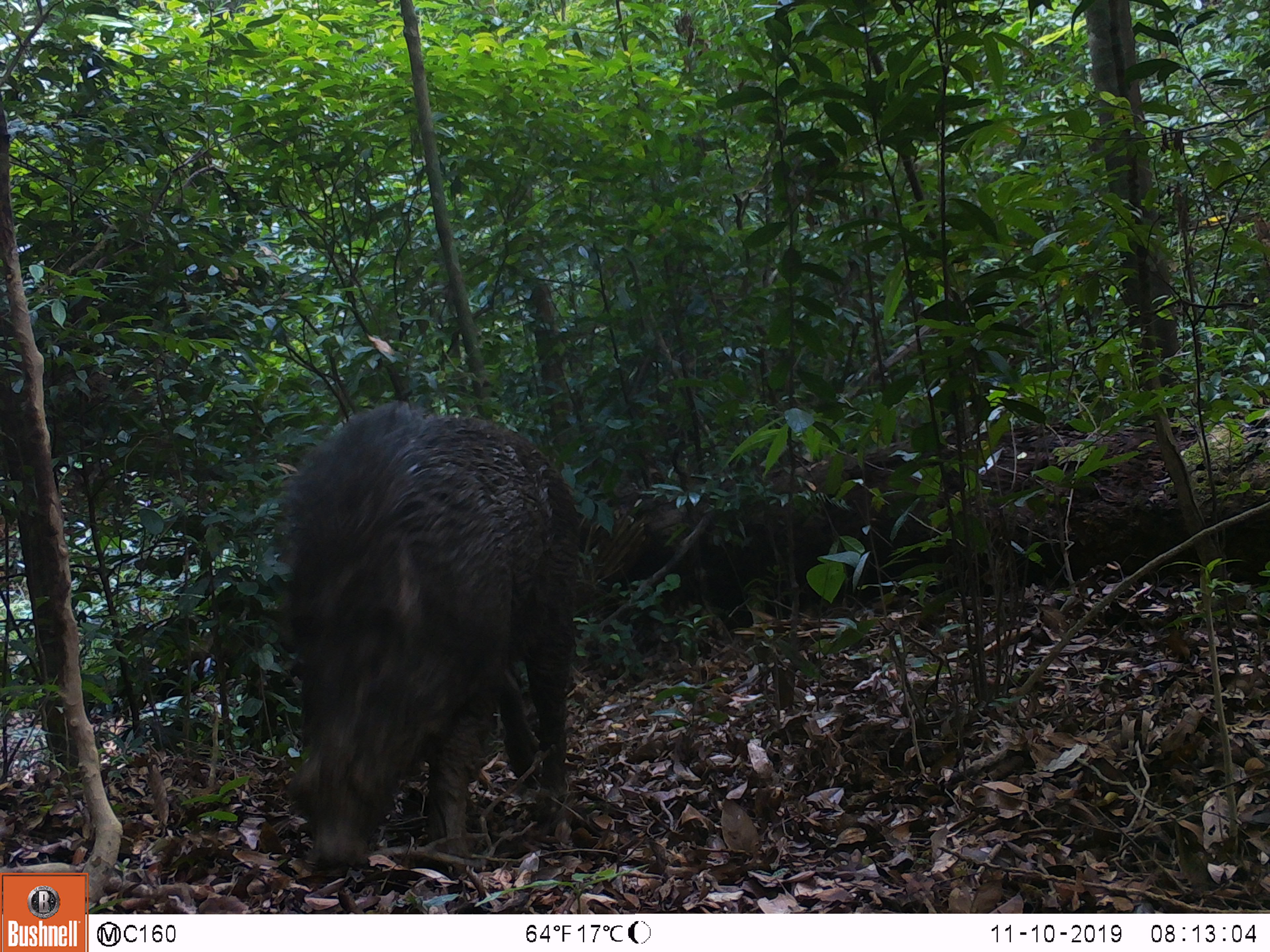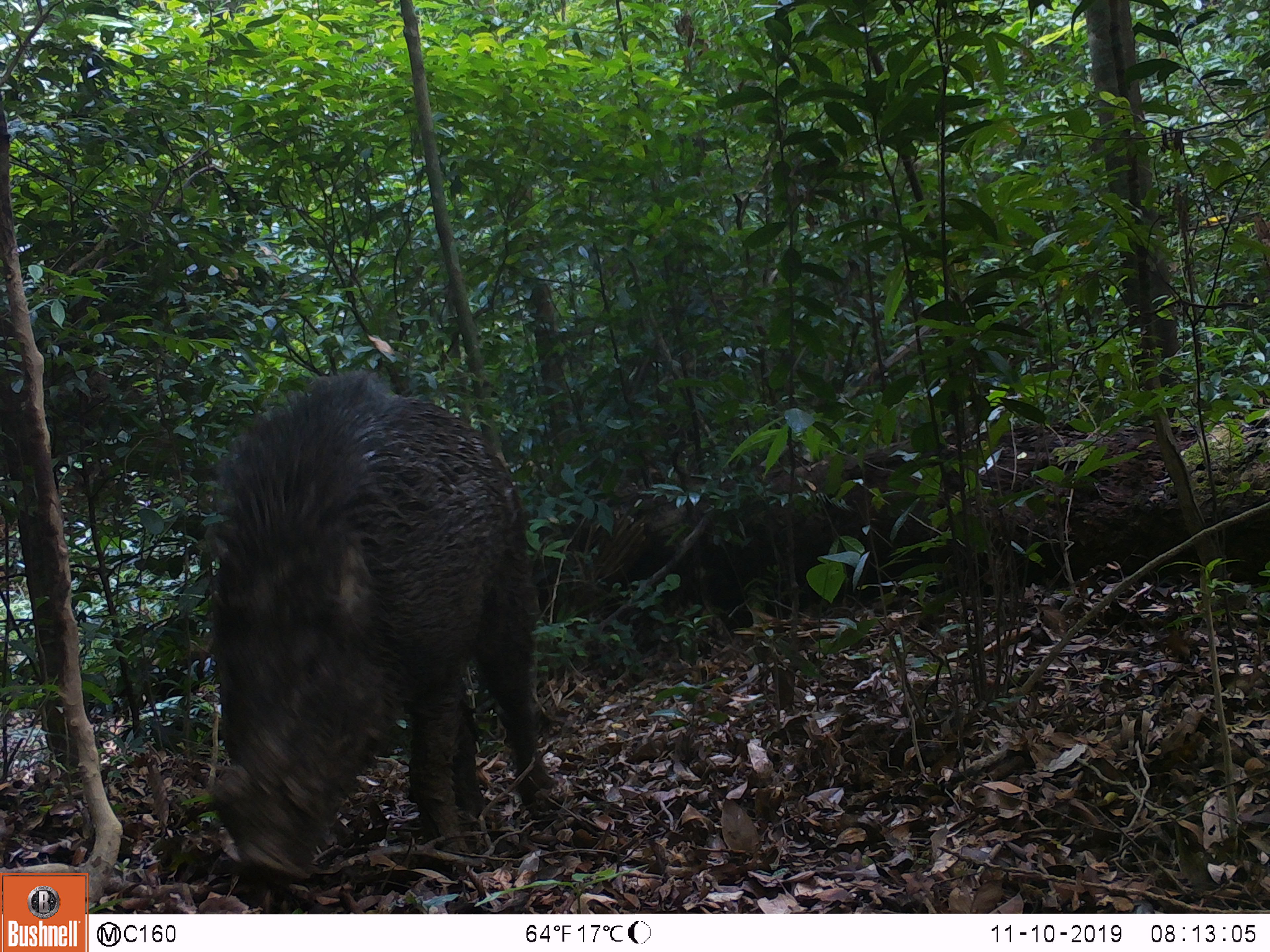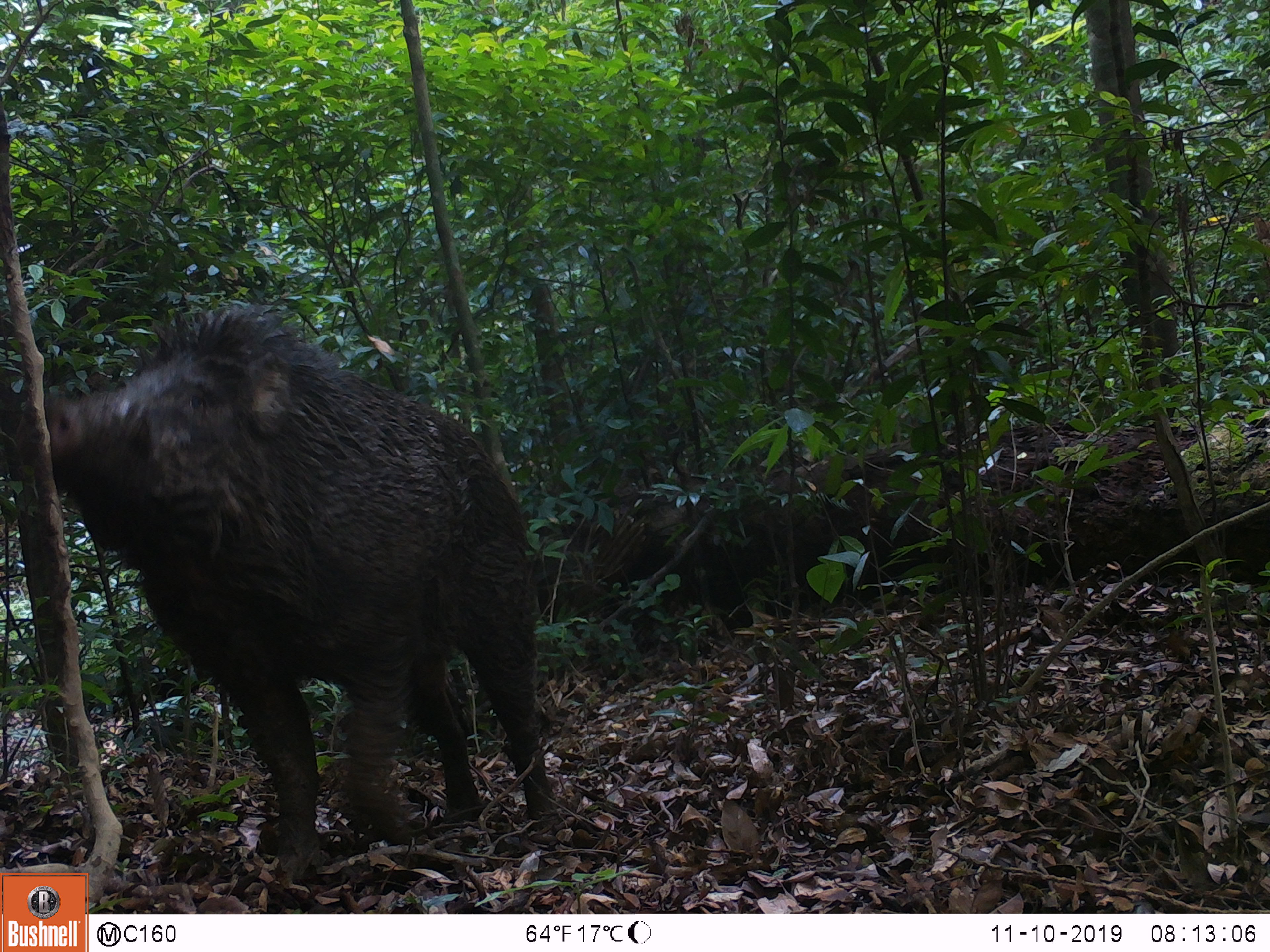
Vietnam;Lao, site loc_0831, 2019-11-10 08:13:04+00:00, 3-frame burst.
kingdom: Animalia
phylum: Chordata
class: Mammalia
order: Artiodactyla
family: Suidae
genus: Sus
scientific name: Sus scrofa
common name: eurasian wild pig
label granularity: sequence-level